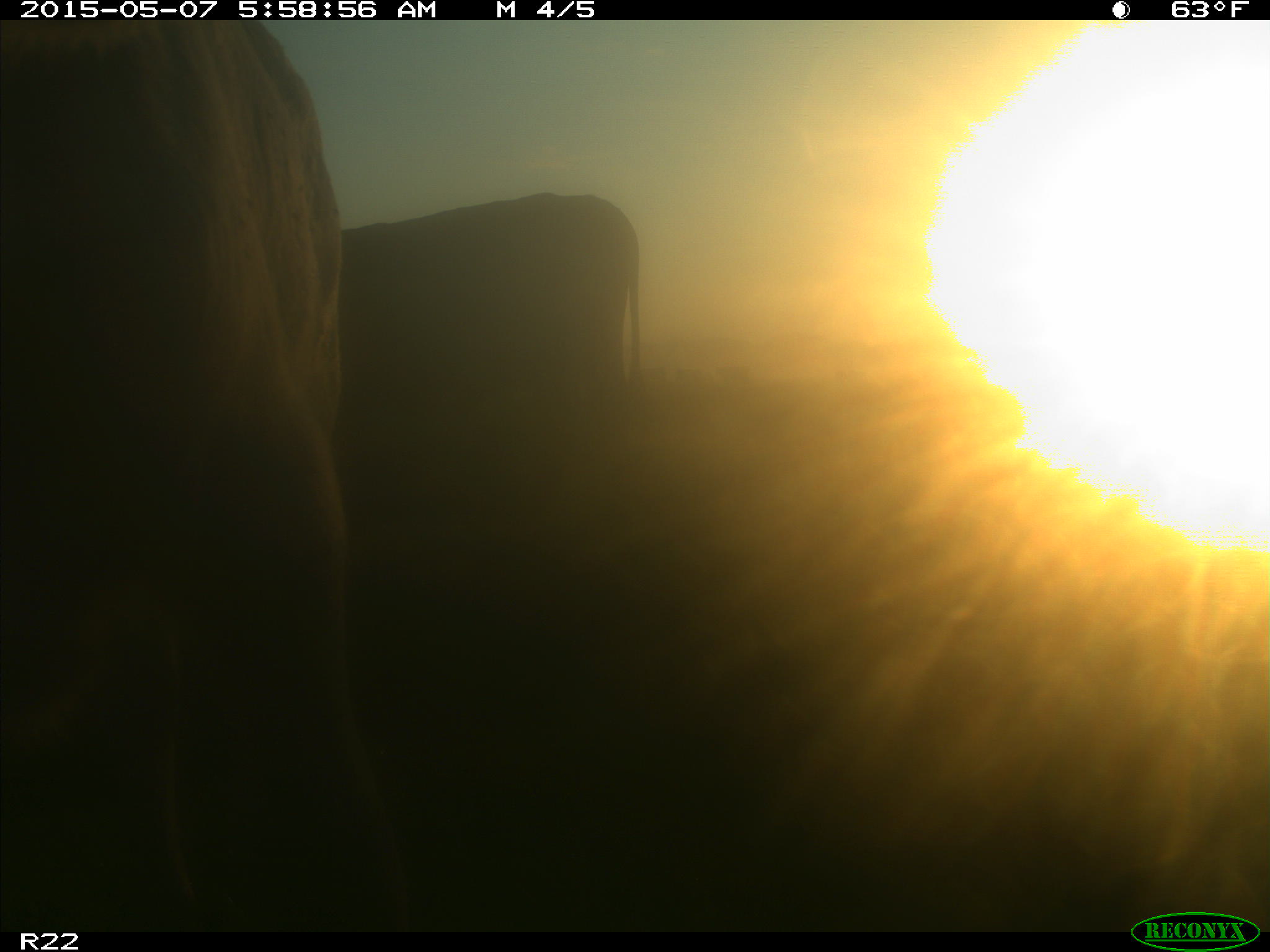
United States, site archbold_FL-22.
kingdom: Animalia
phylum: Chordata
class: Mammalia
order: Artiodactyla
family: Bovidae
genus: Bos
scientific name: Bos taurus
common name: domestic cow